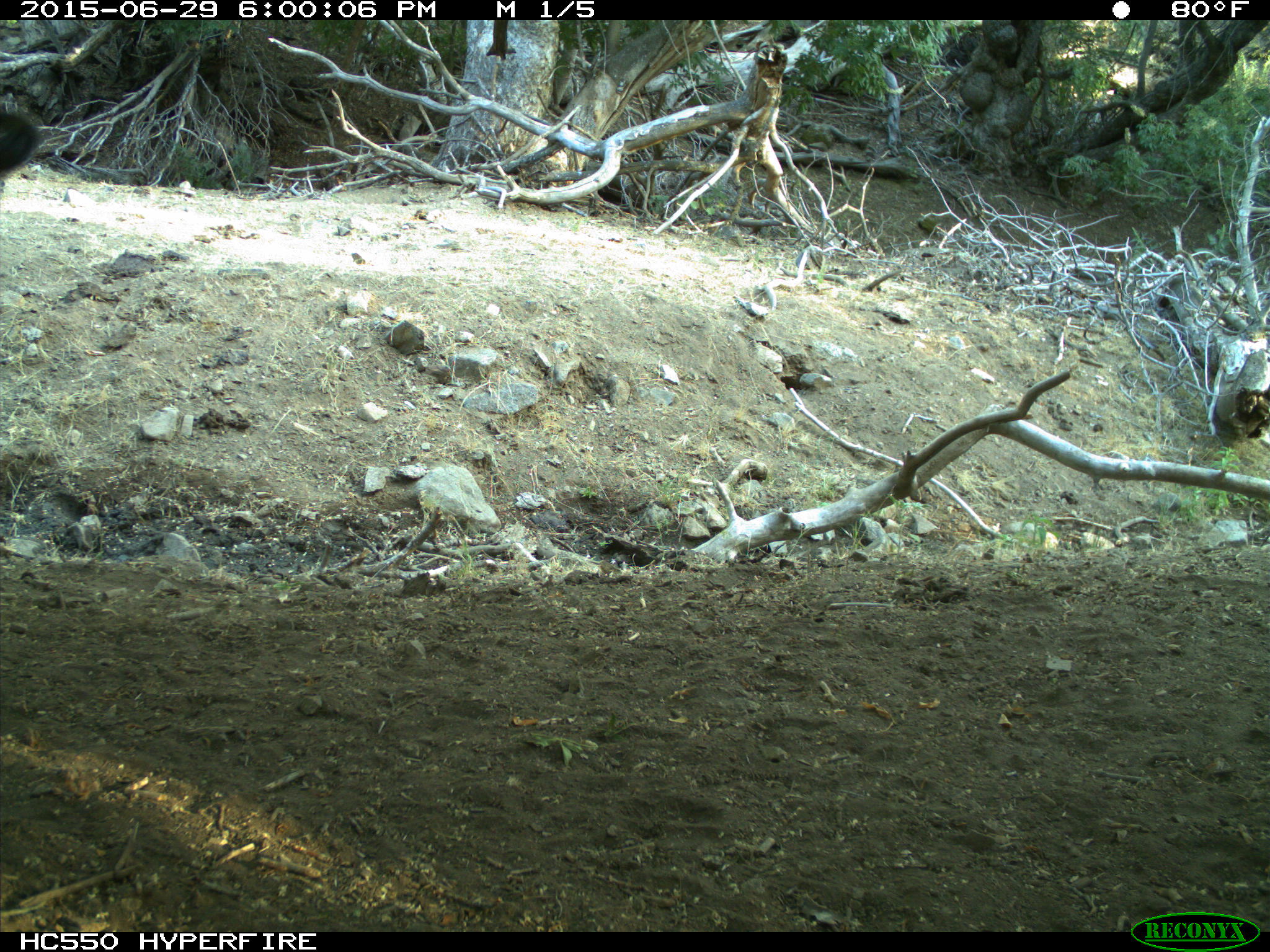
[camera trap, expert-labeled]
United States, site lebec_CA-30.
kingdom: Animalia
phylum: Chordata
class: Mammalia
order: Artiodactyla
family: Bovidae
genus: Bos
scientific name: Bos taurus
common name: domestic cow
Bos taurus (domestic cow).